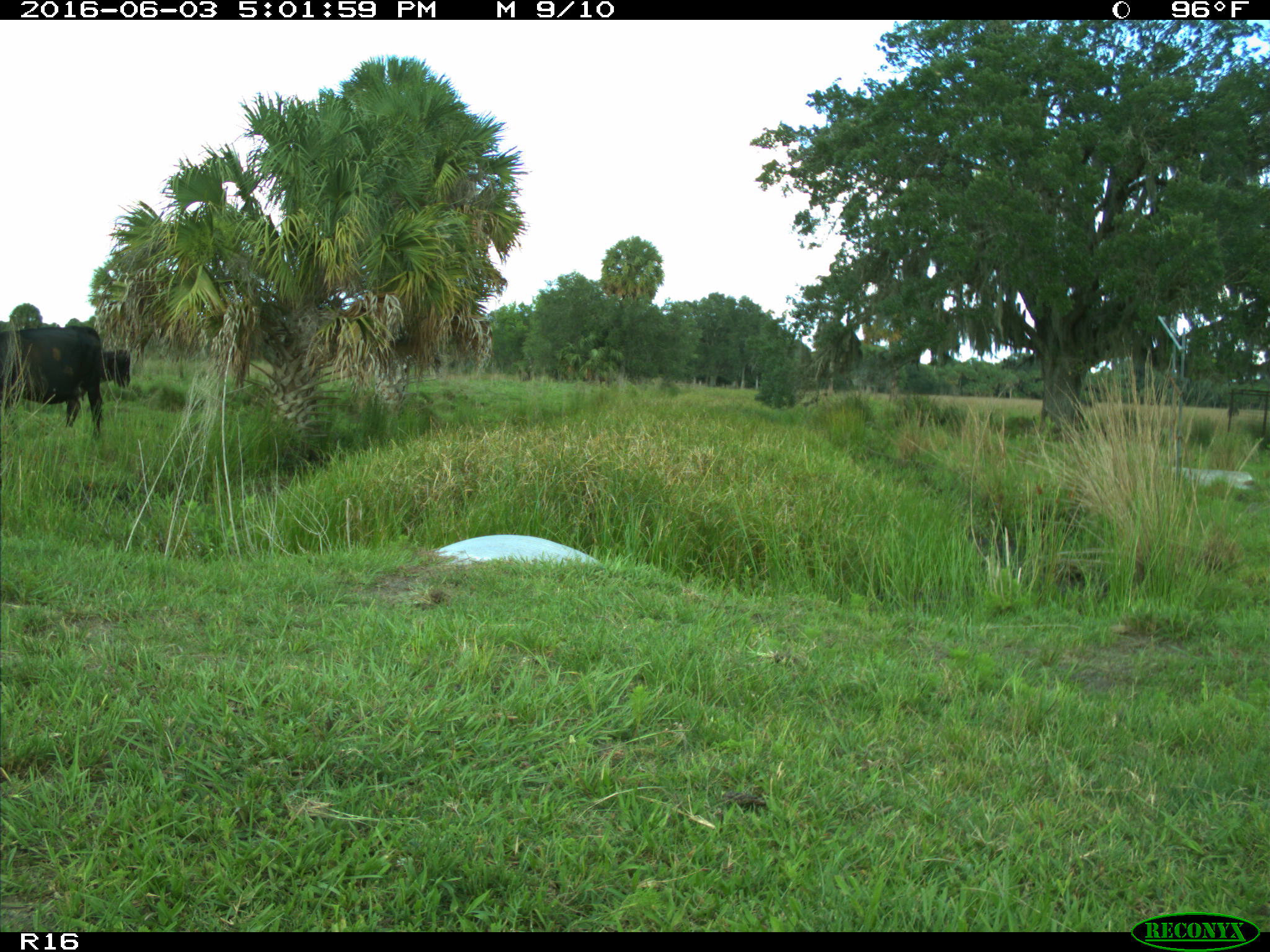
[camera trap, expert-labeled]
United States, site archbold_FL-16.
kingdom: Animalia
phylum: Chordata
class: Mammalia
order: Artiodactyla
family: Bovidae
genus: Bos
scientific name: Bos taurus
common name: domestic cow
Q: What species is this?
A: Bos taurus (domestic cow).